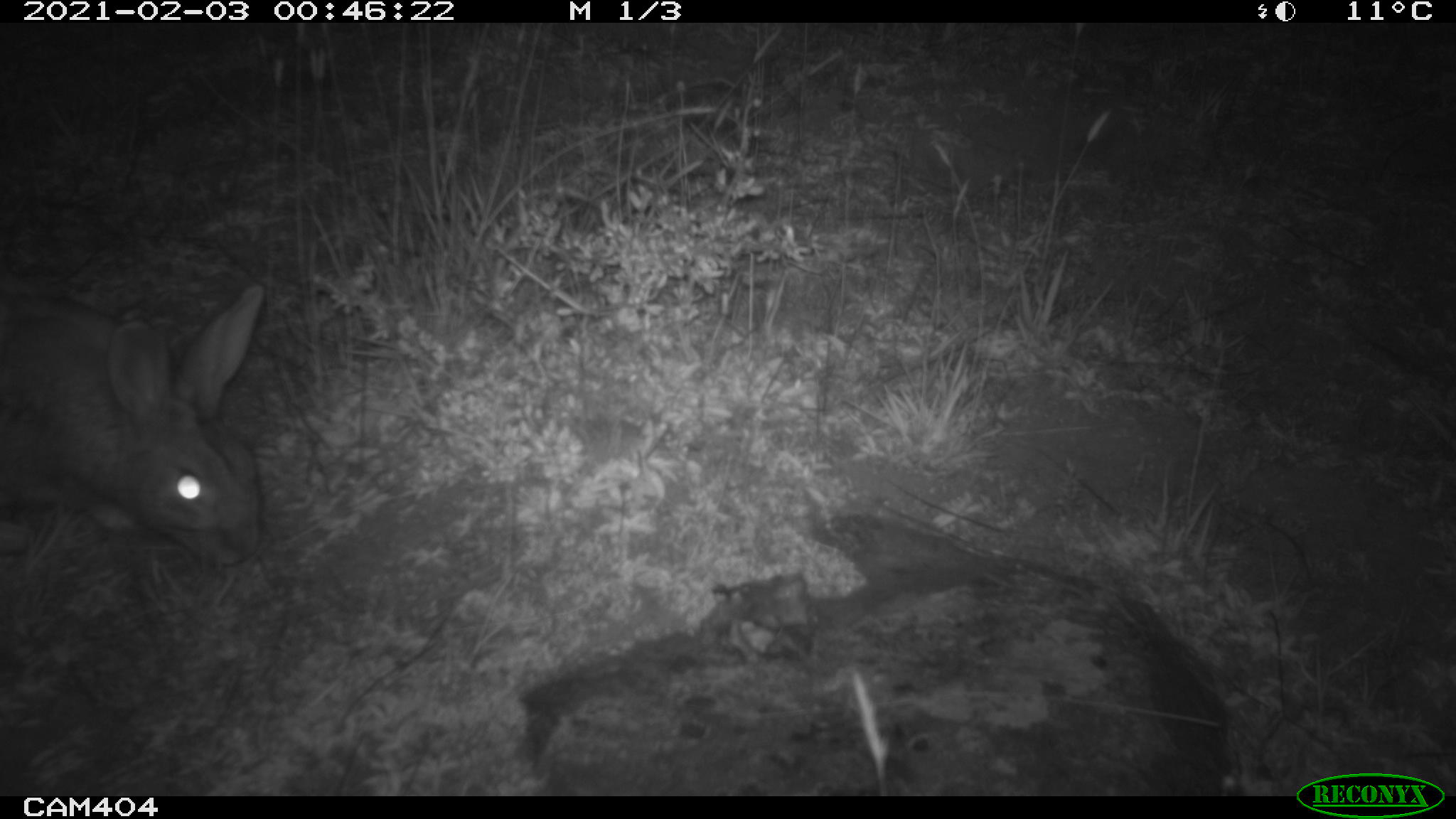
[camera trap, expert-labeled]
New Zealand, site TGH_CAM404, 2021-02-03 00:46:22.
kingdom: Animalia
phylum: Chordata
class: Mammalia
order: Lagomorpha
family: Leporidae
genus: Oryctolagus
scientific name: Oryctolagus cuniculus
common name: european rabbit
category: rabbit